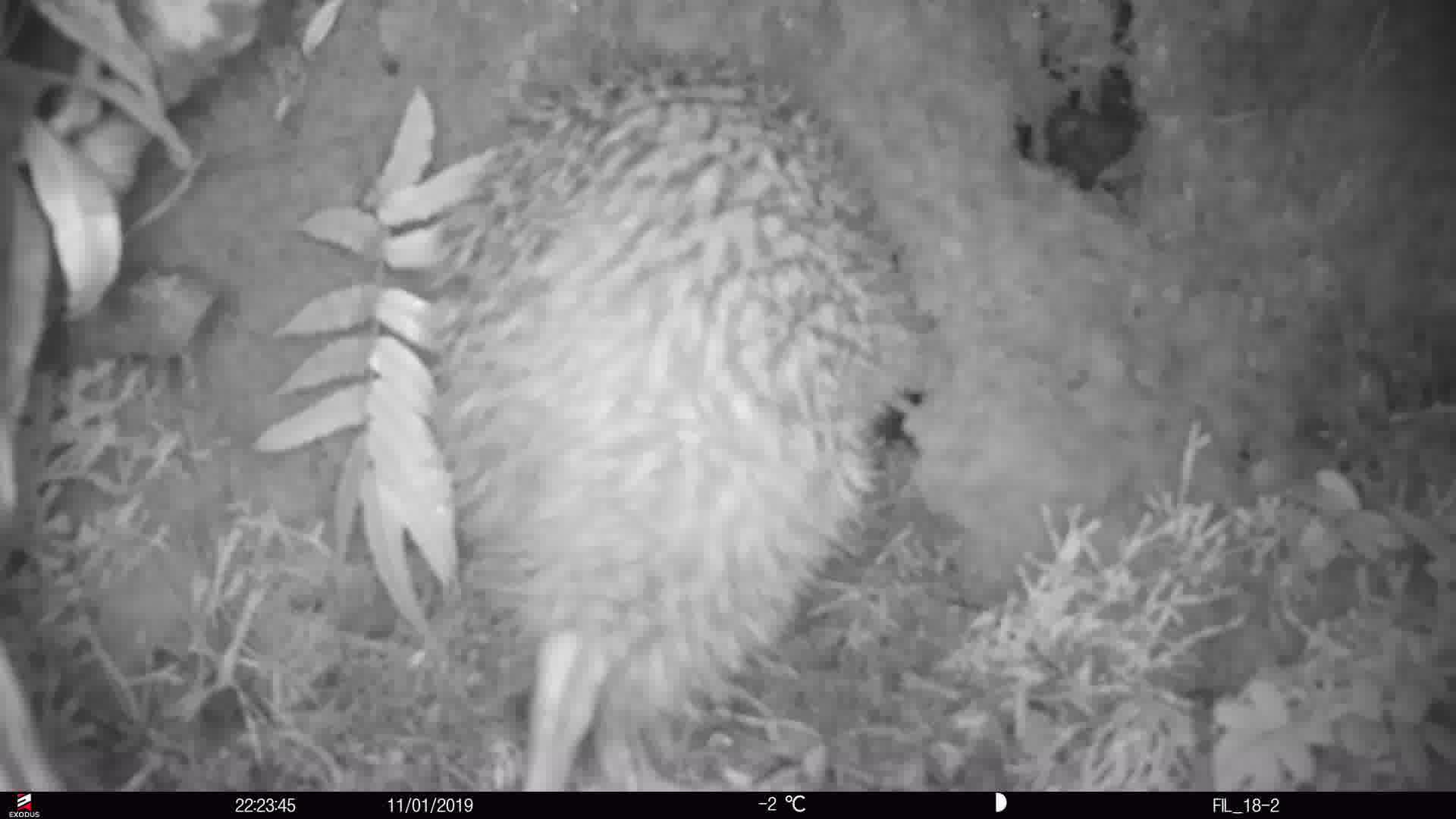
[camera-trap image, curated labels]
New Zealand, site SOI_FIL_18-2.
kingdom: Animalia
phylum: Chordata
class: Aves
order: Apterygiformes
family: Apterygidae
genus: Apteryx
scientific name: Apteryx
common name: kiwi